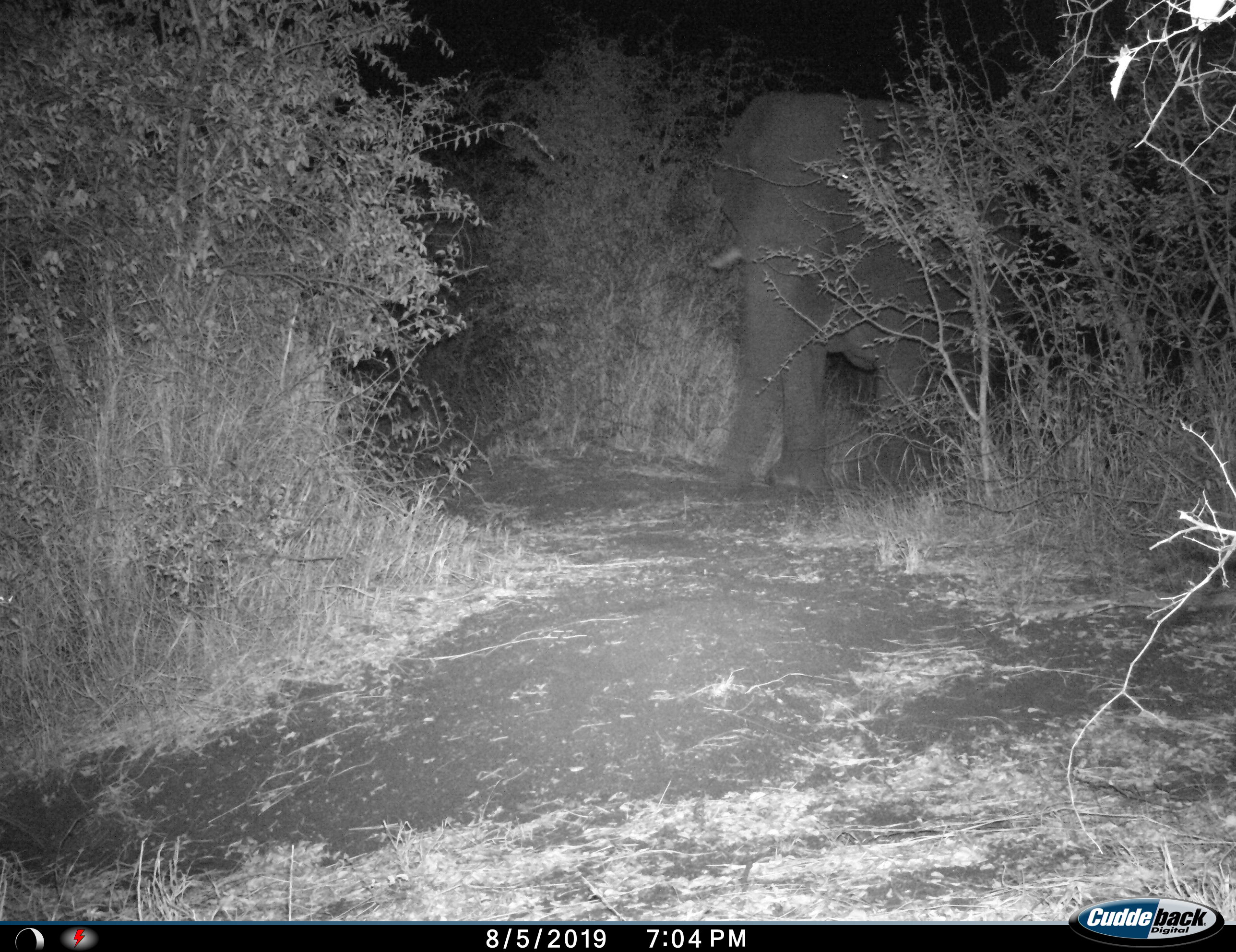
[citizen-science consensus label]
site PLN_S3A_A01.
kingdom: Animalia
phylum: Chordata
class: Mammalia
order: Proboscidea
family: Elephantidae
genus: Loxodonta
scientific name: Loxodonta africana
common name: african bush elephant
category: elephant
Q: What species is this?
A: Elephant (african bush elephant) (Loxodonta africana).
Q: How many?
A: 1.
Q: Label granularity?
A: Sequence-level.